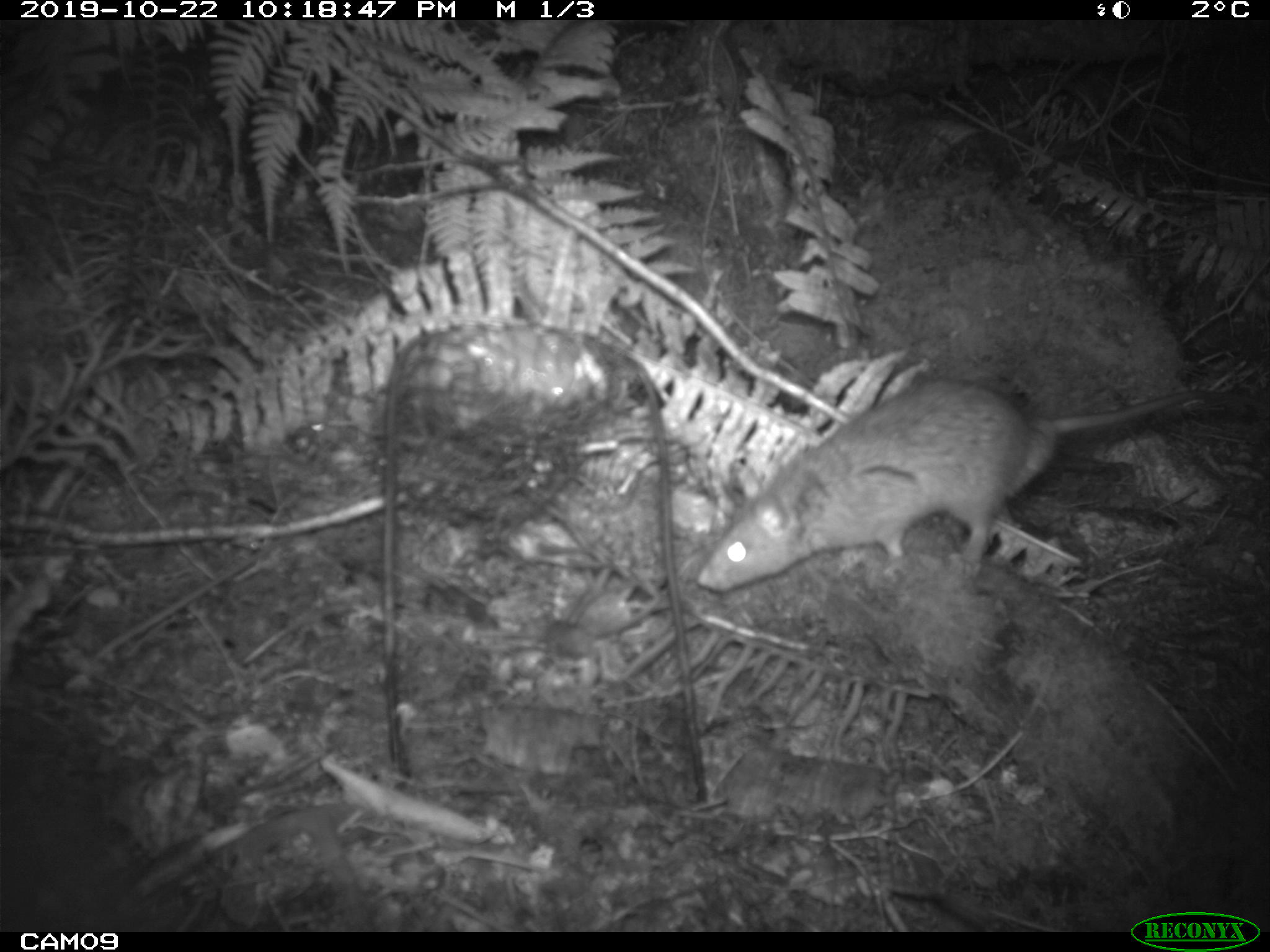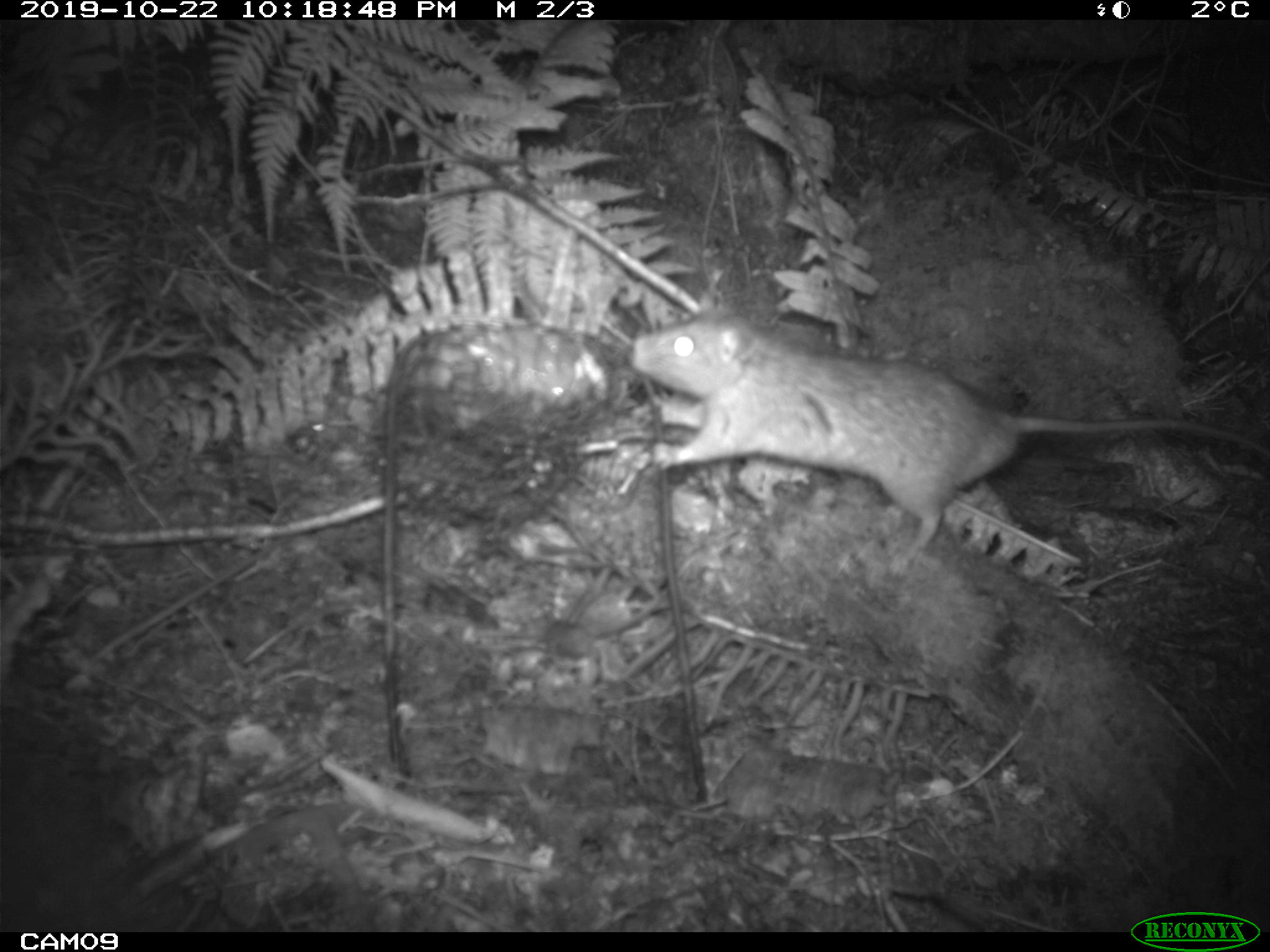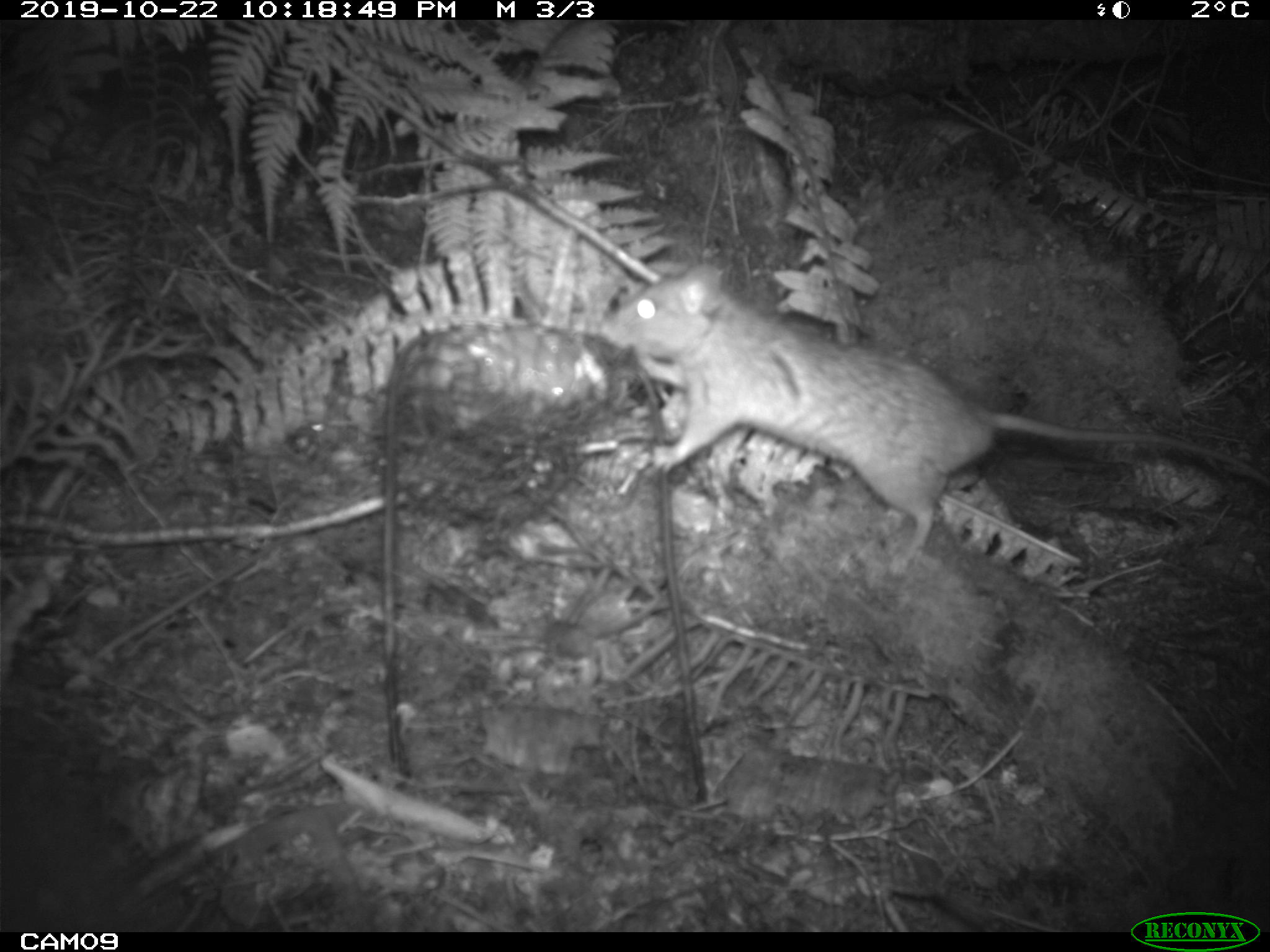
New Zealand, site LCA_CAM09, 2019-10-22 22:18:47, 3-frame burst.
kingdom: Animalia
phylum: Chordata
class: Mammalia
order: Rodentia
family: Muridae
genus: Rattus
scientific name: Rattus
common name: rat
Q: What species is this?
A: Rat (Rattus).